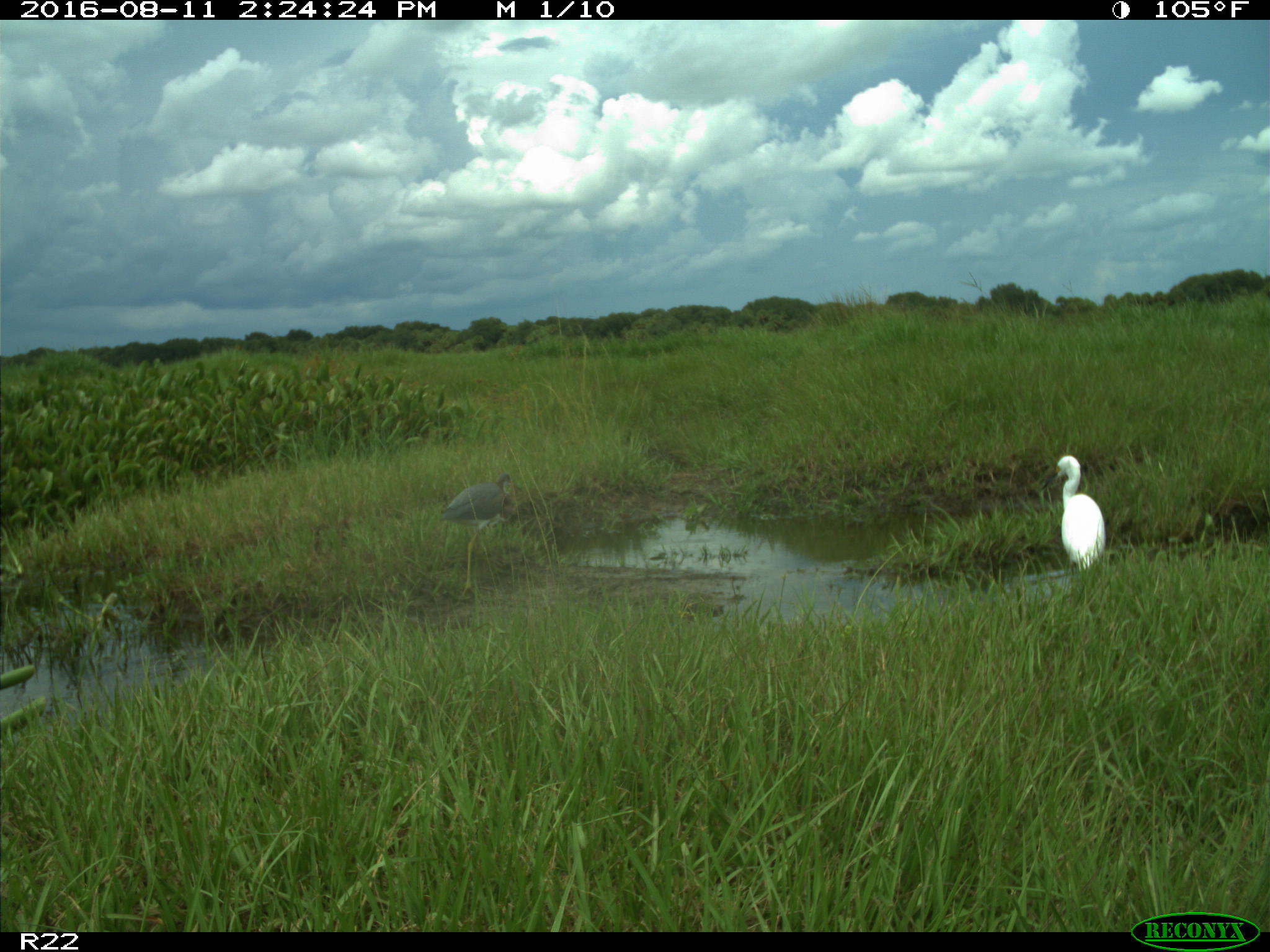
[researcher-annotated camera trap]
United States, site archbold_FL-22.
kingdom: Animalia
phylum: Chordata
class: Aves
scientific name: Aves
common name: birds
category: unidentified bird